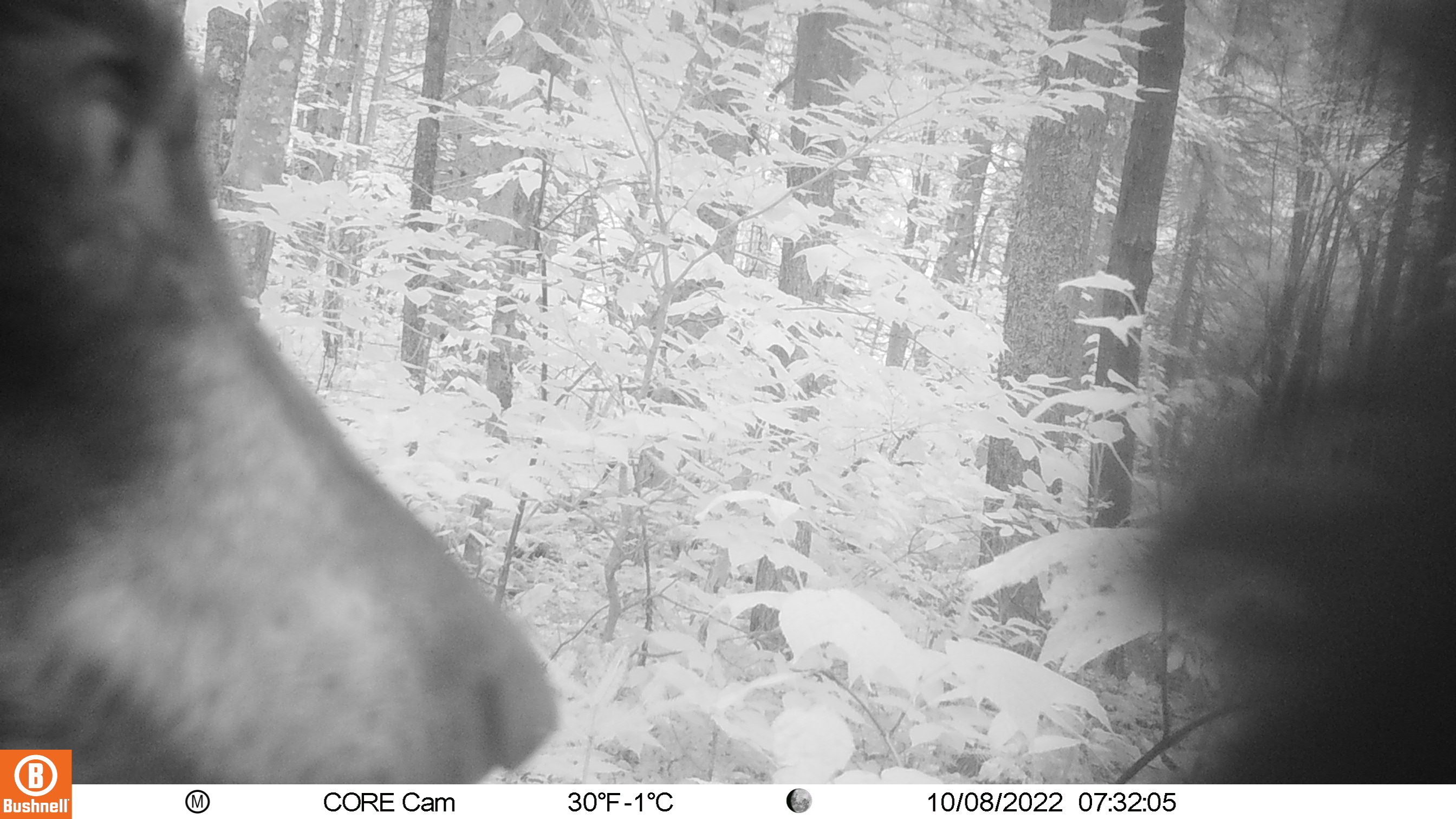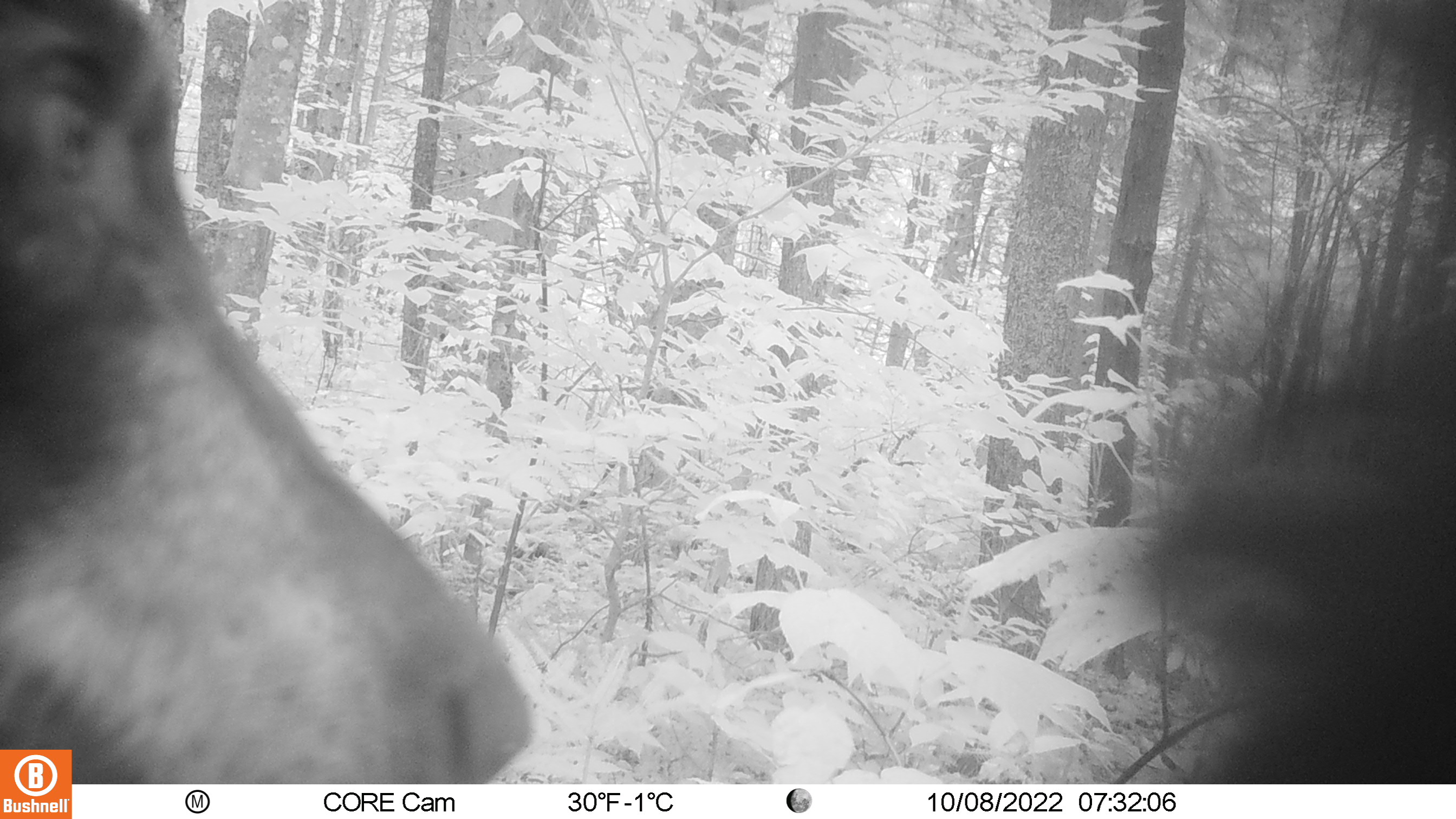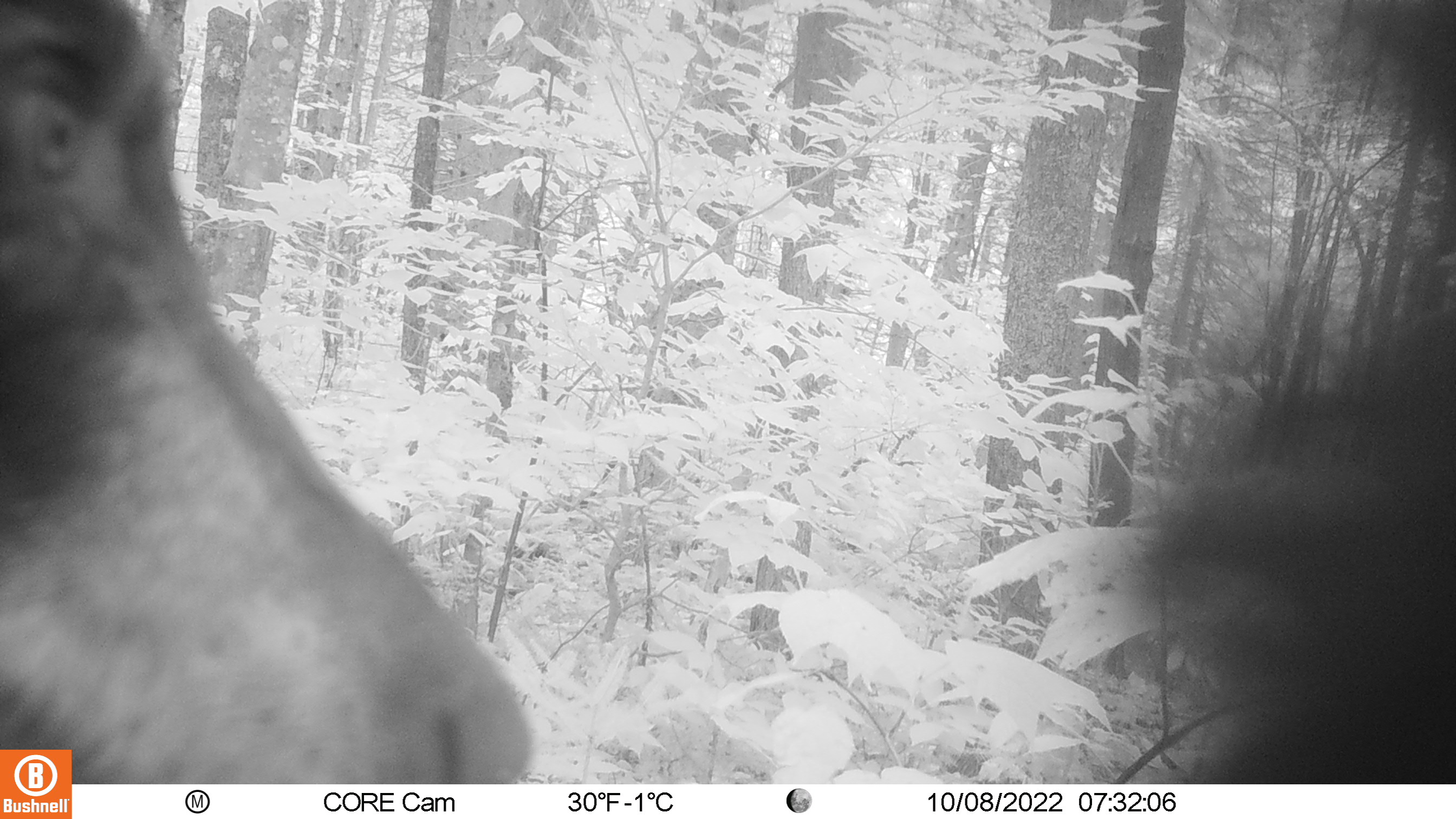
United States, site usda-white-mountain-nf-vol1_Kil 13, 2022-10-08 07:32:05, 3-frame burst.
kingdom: Animalia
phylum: Chordata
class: Mammalia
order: Carnivora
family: Ursidae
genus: Ursus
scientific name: Ursus americanus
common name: black bear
Black bear (Ursus americanus).